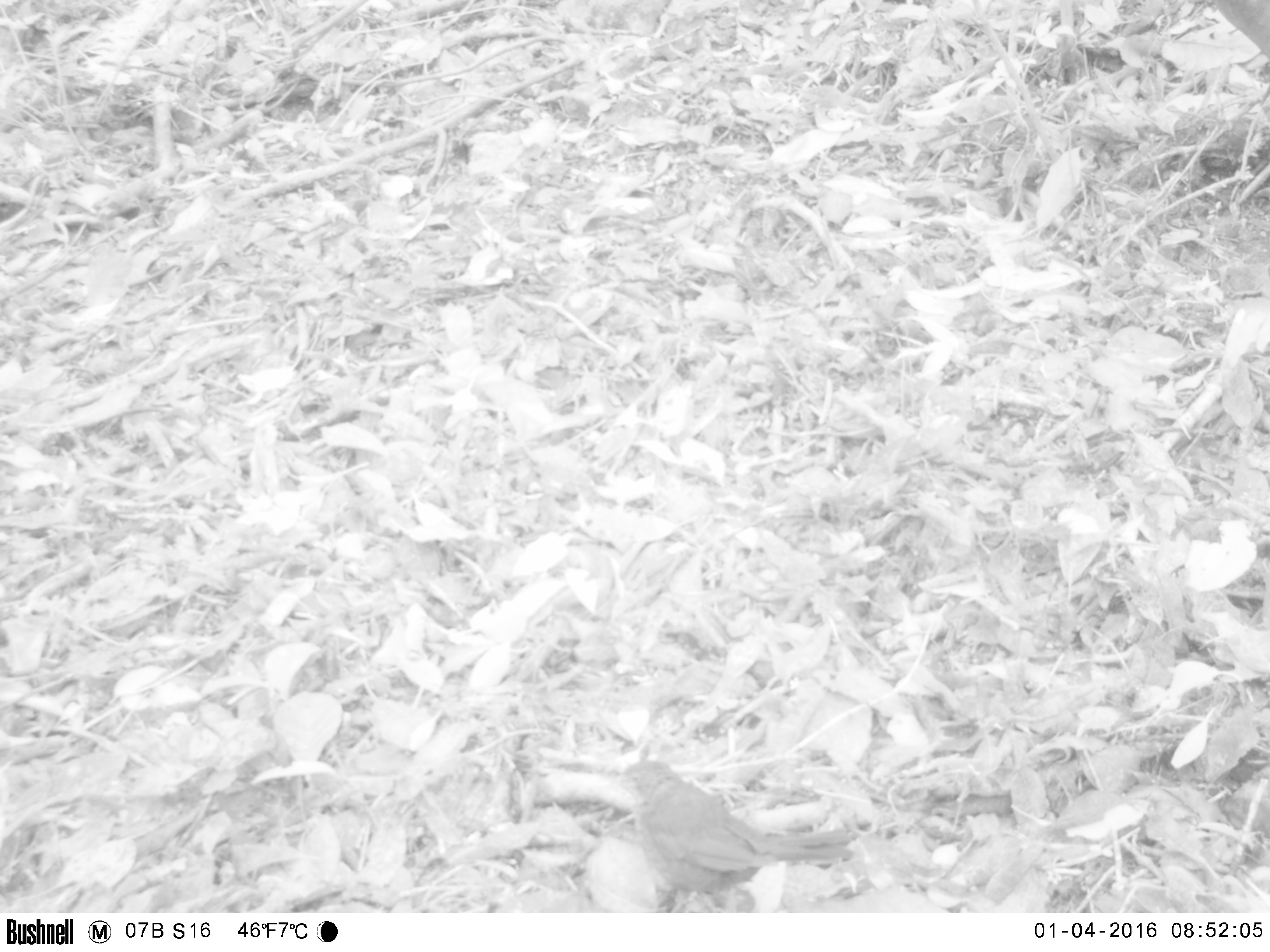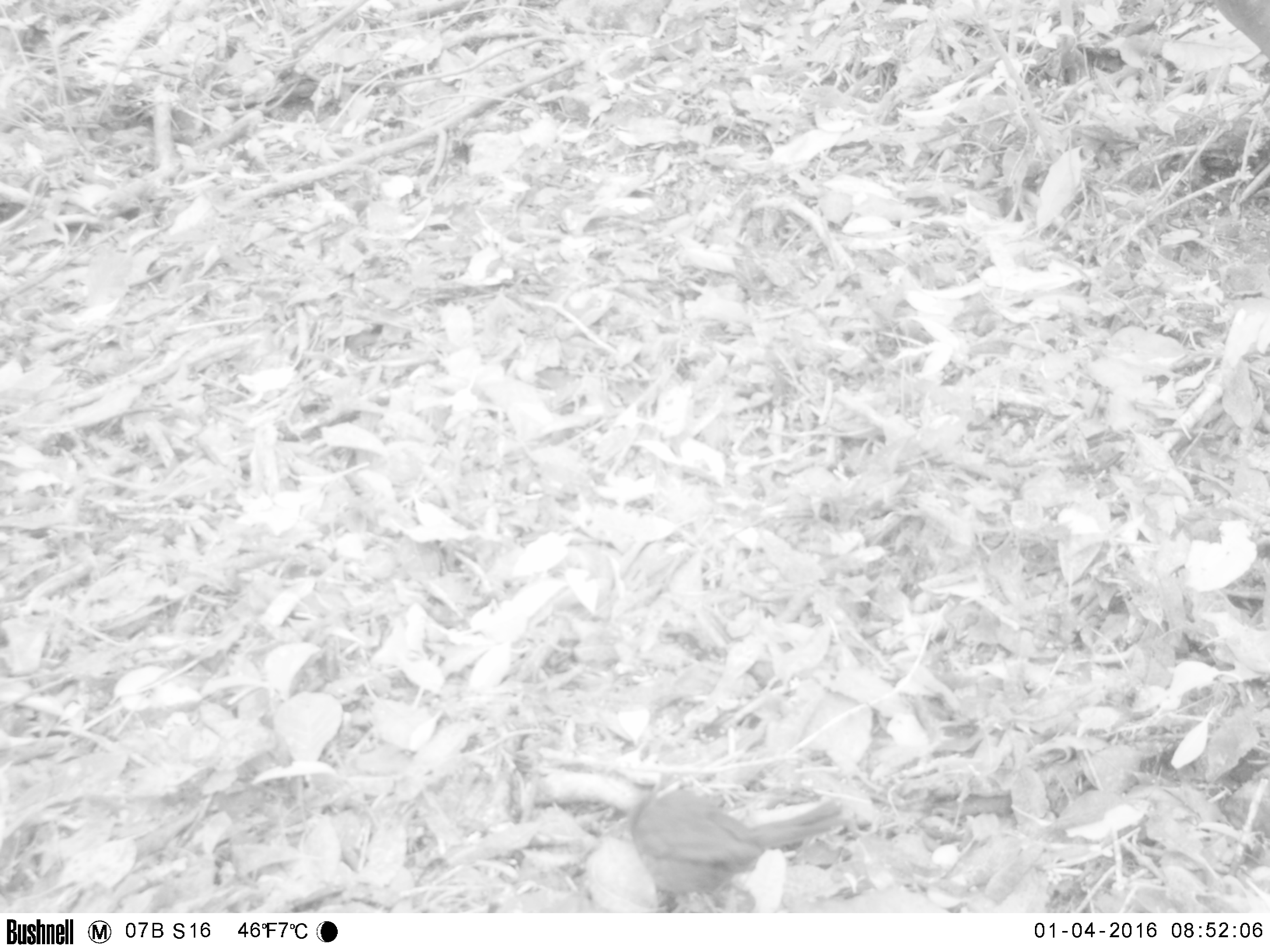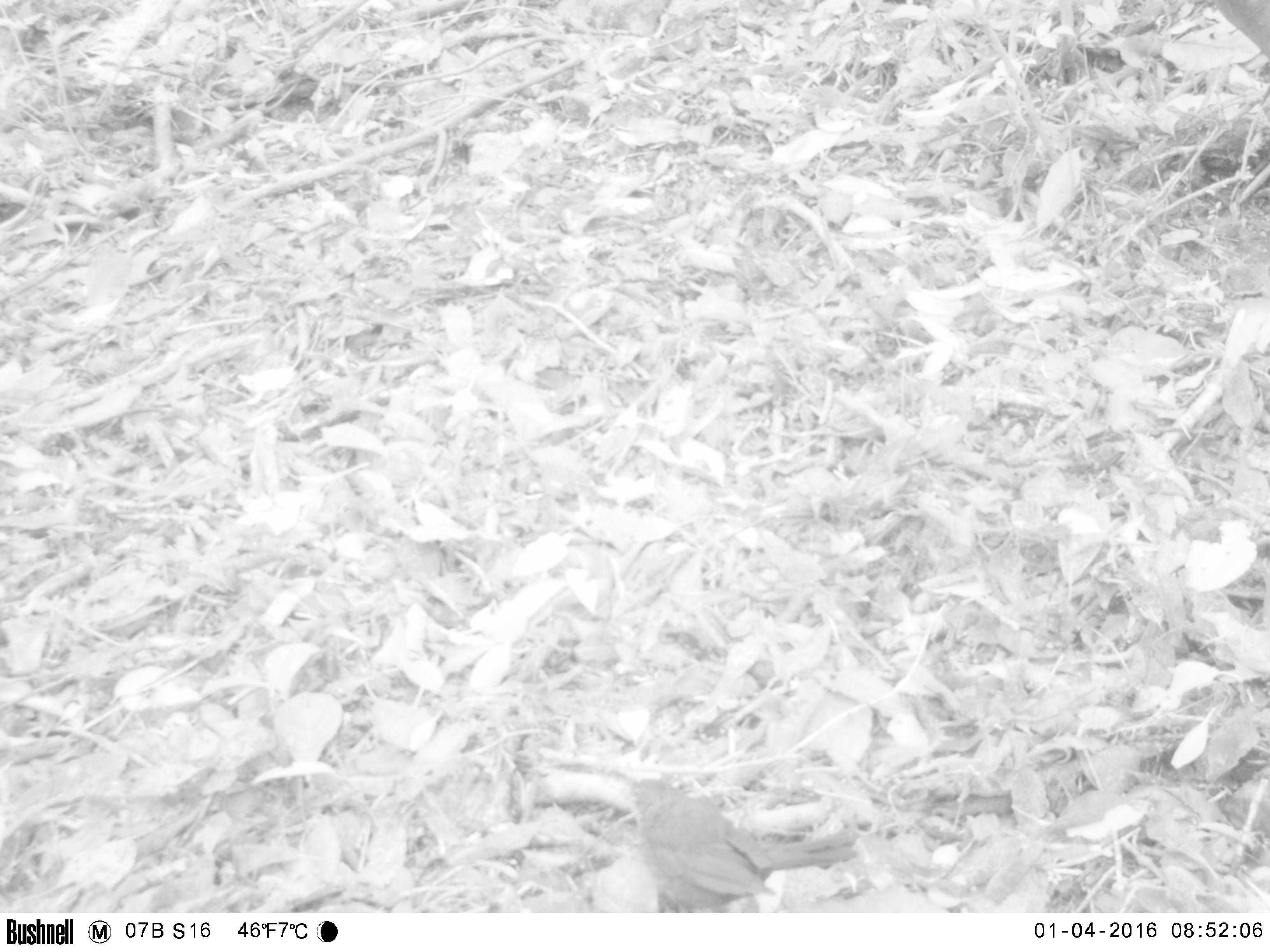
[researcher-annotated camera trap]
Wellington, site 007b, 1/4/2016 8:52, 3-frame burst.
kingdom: Animalia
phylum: Chordata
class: Aves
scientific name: Aves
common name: bird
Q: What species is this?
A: Bird (Aves).